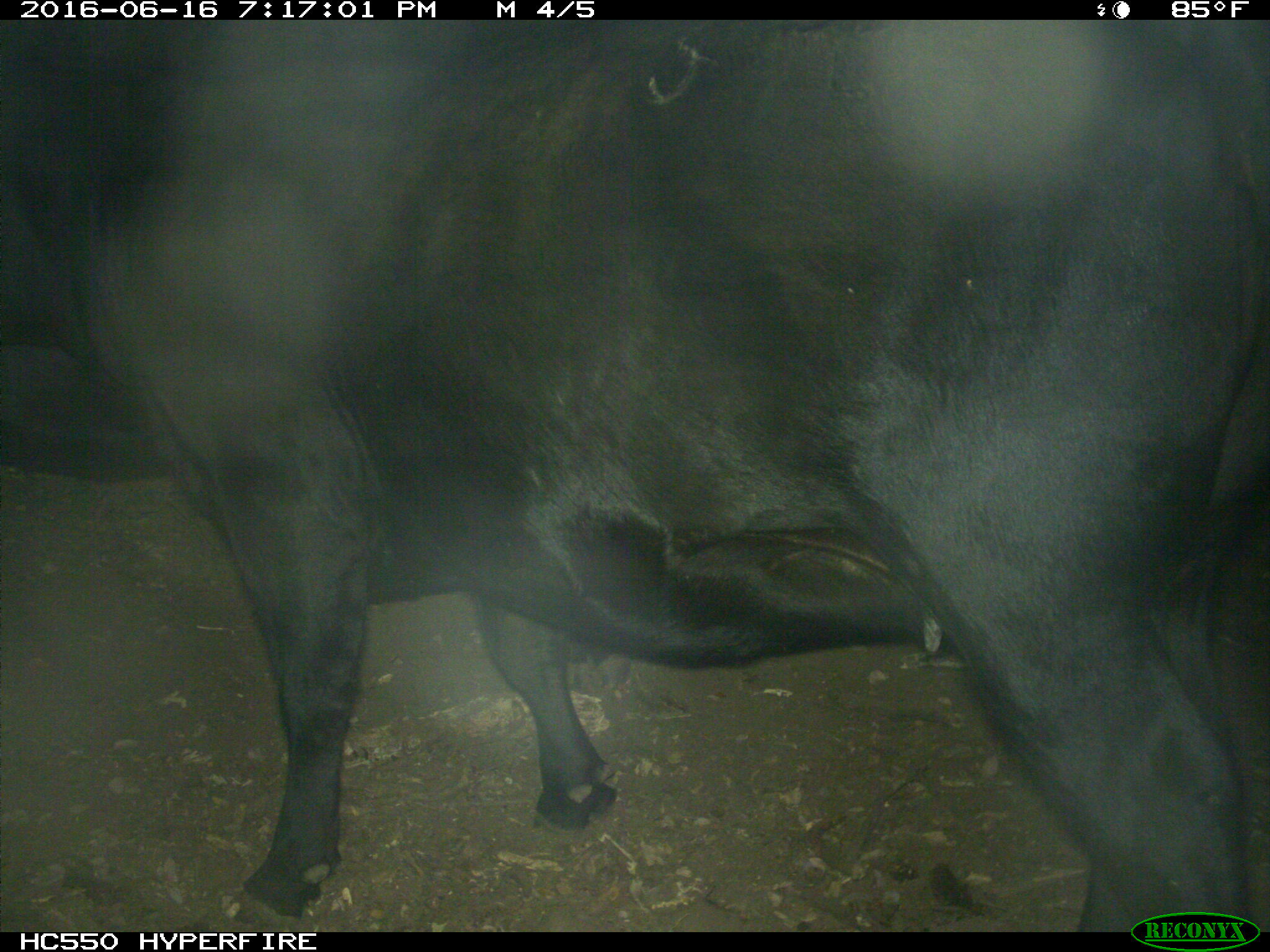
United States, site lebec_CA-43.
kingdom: Animalia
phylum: Chordata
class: Mammalia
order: Artiodactyla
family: Bovidae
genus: Bos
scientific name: Bos taurus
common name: domestic cow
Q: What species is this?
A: Bos taurus (domestic cow).